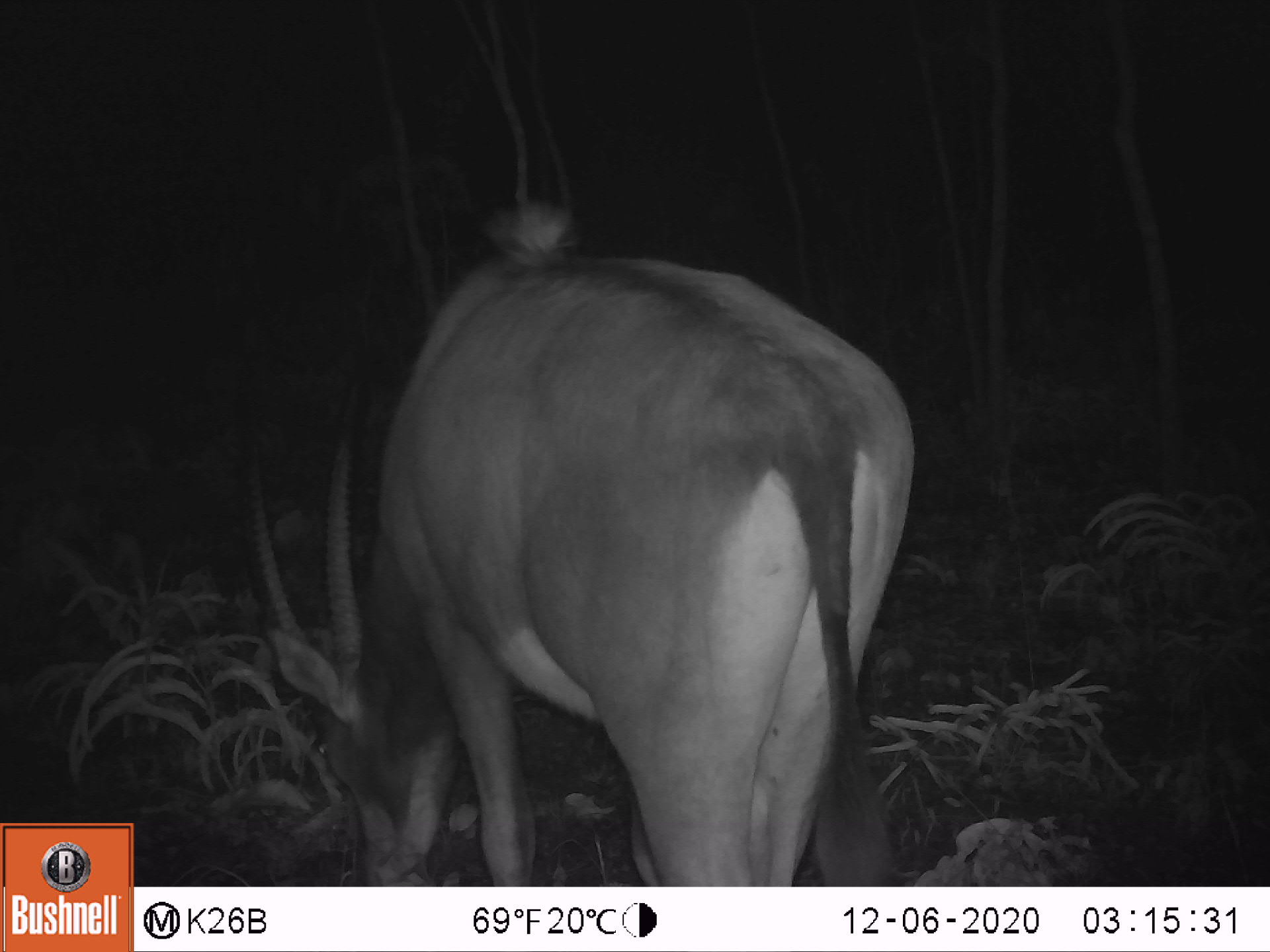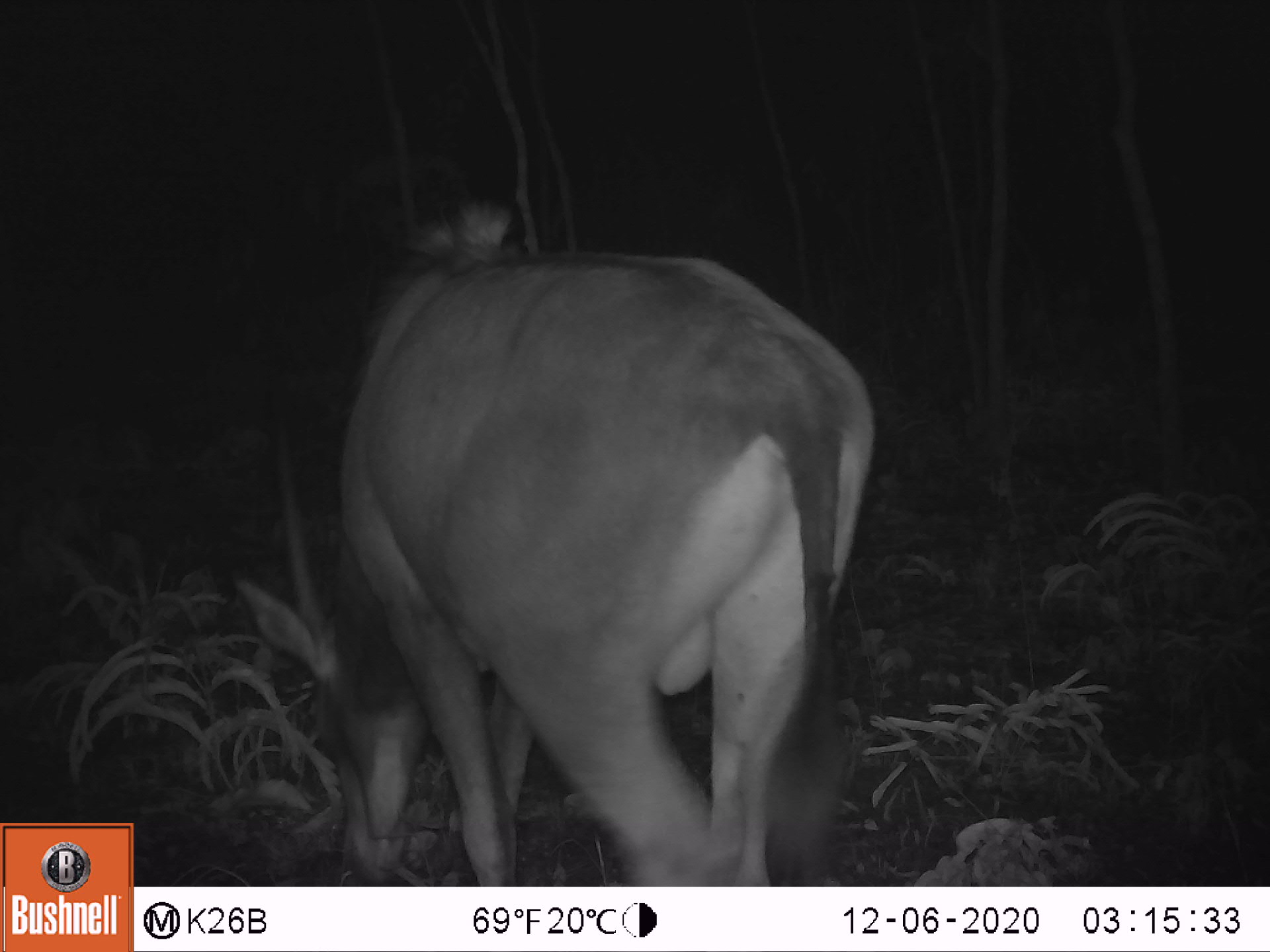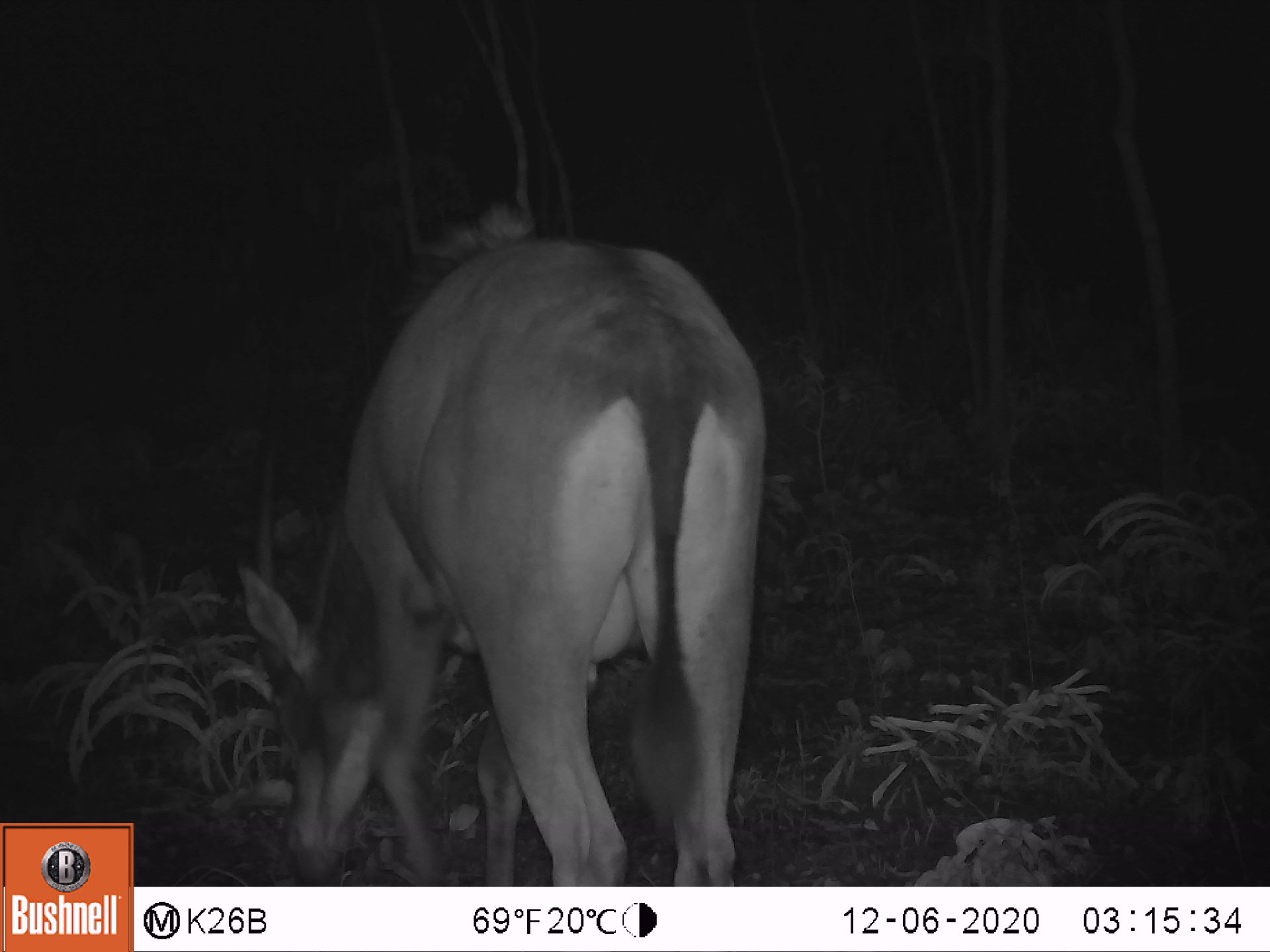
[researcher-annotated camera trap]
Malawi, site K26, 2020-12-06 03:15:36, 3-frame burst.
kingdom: Animalia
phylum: Chordata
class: Mammalia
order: Artiodactyla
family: Bovidae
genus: Hippotragus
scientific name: Hippotragus niger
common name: sable antelope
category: sable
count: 1